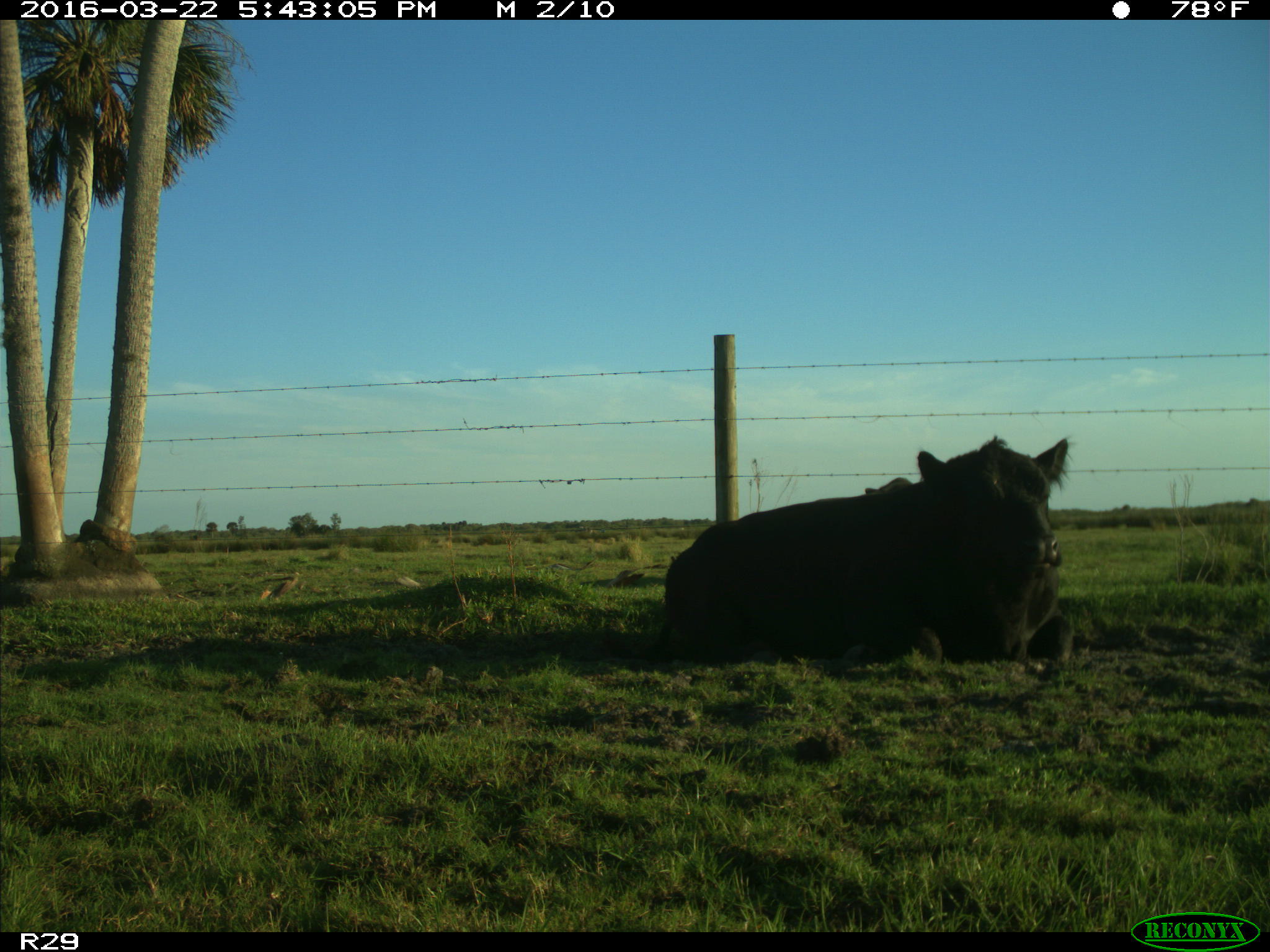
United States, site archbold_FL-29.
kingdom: Animalia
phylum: Chordata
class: Mammalia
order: Artiodactyla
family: Bovidae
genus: Bos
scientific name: Bos taurus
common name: domestic cow